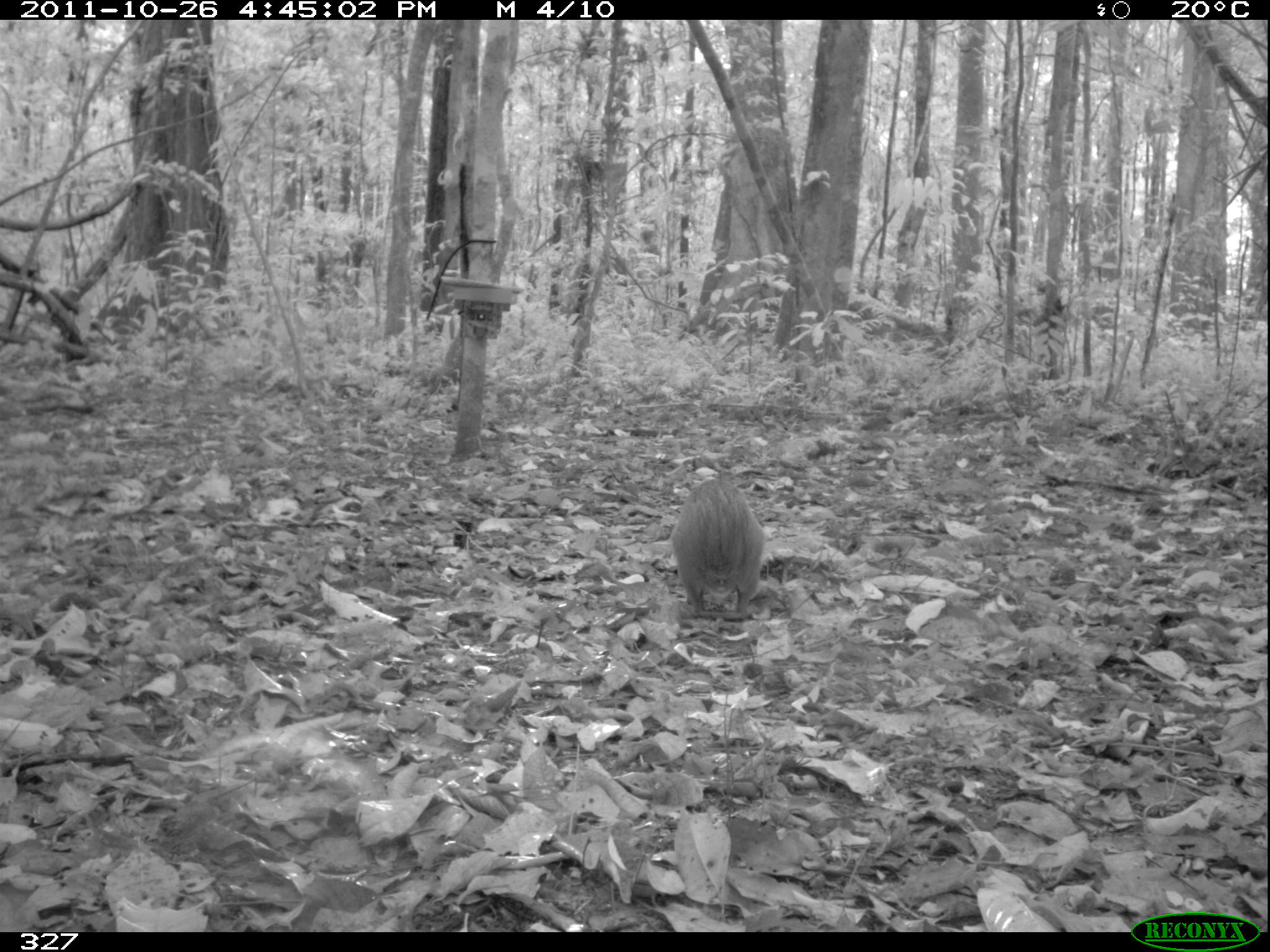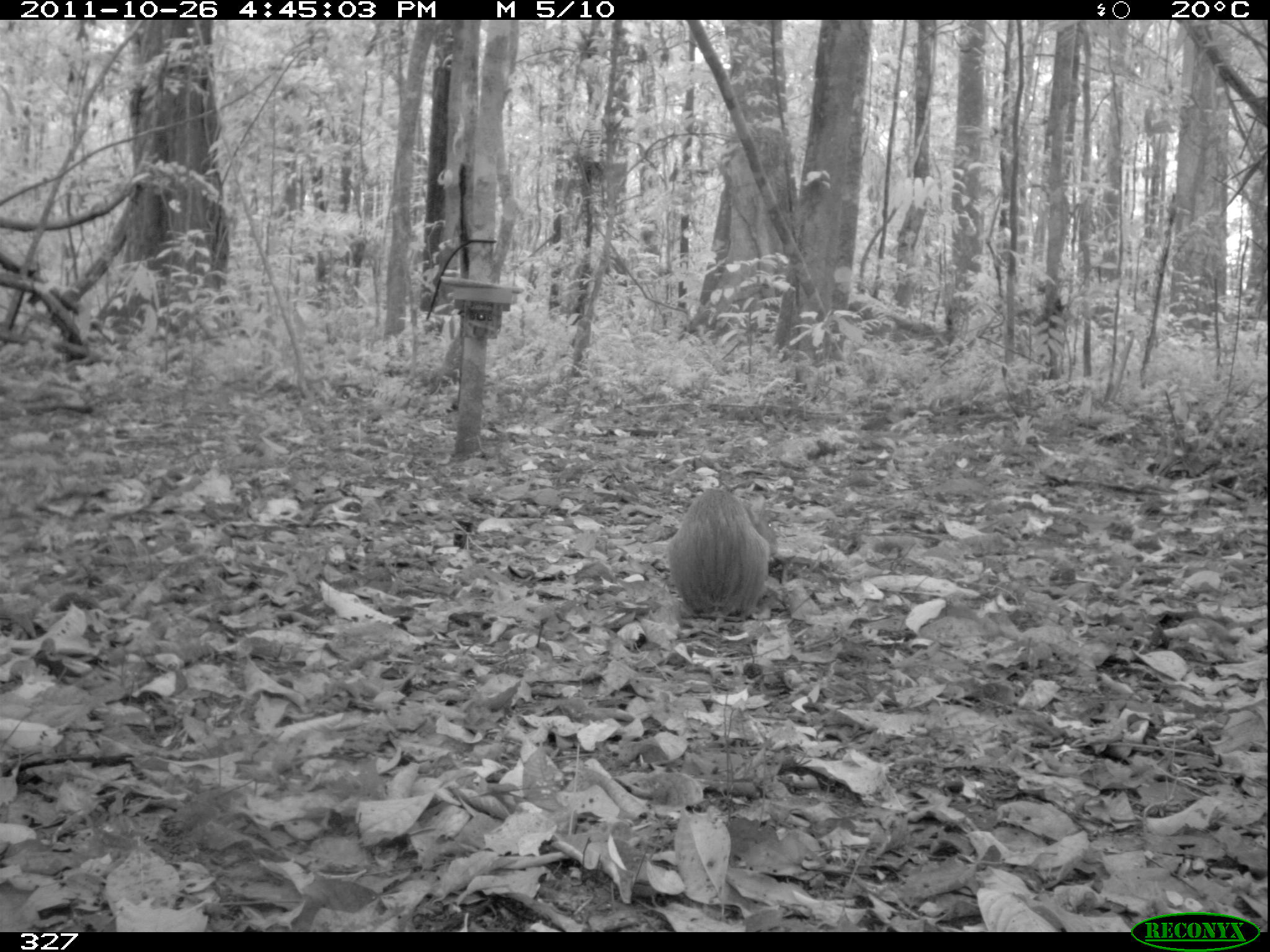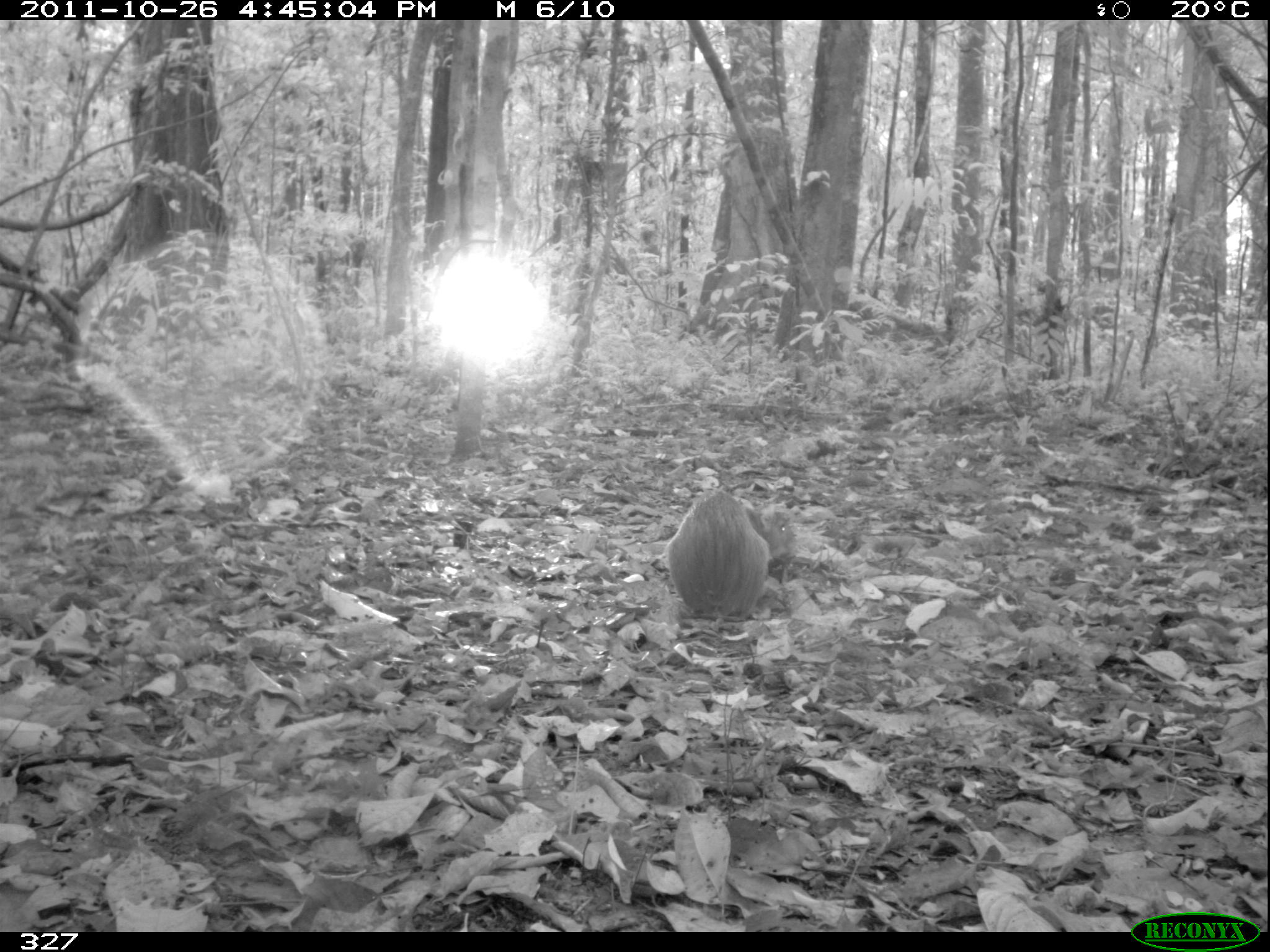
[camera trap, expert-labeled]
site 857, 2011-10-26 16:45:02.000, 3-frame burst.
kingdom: Animalia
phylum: Chordata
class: Mammalia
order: Rodentia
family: Dasyproctidae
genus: Dasyprocta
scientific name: Dasyprocta punctata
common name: central american agouti